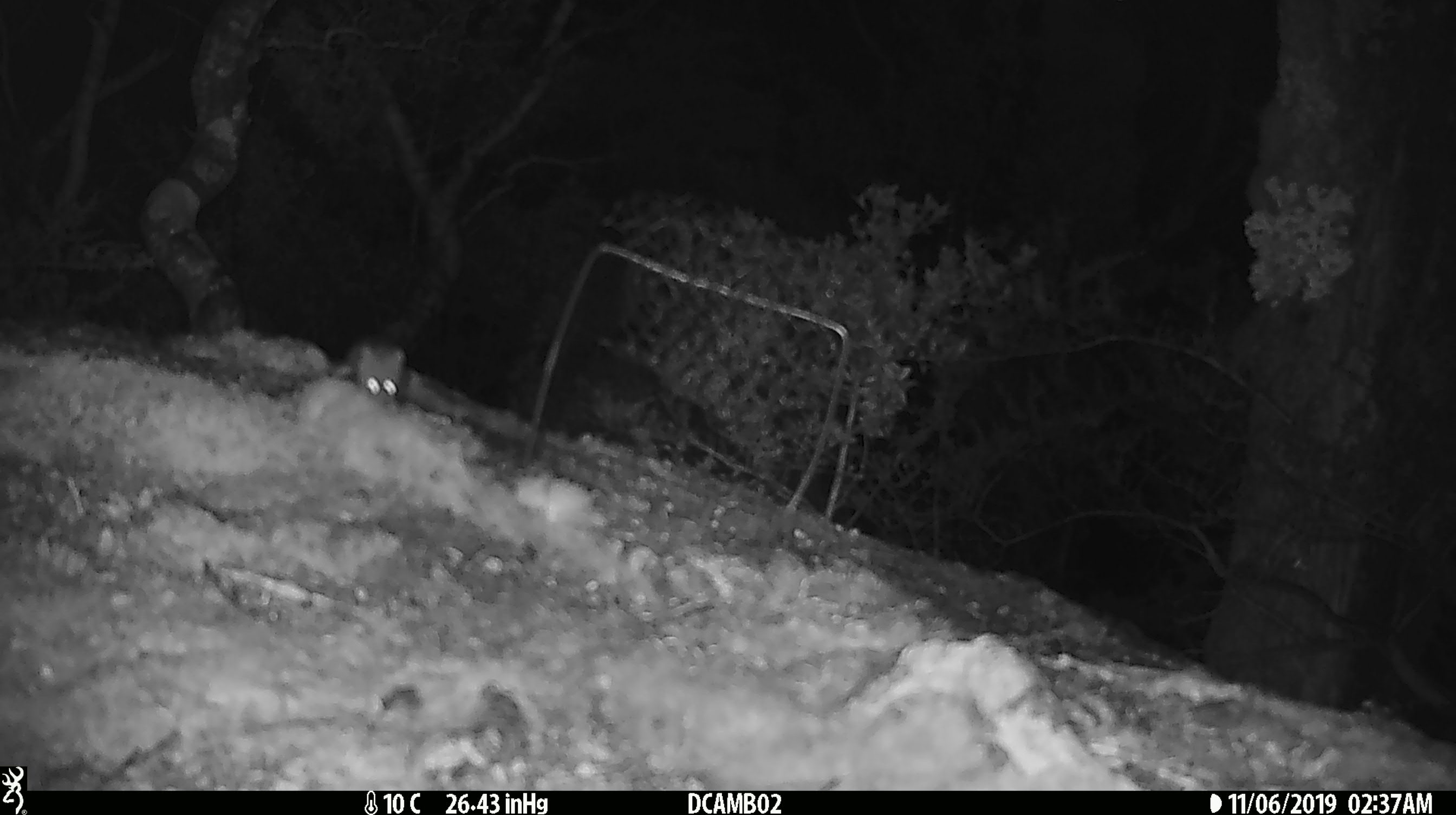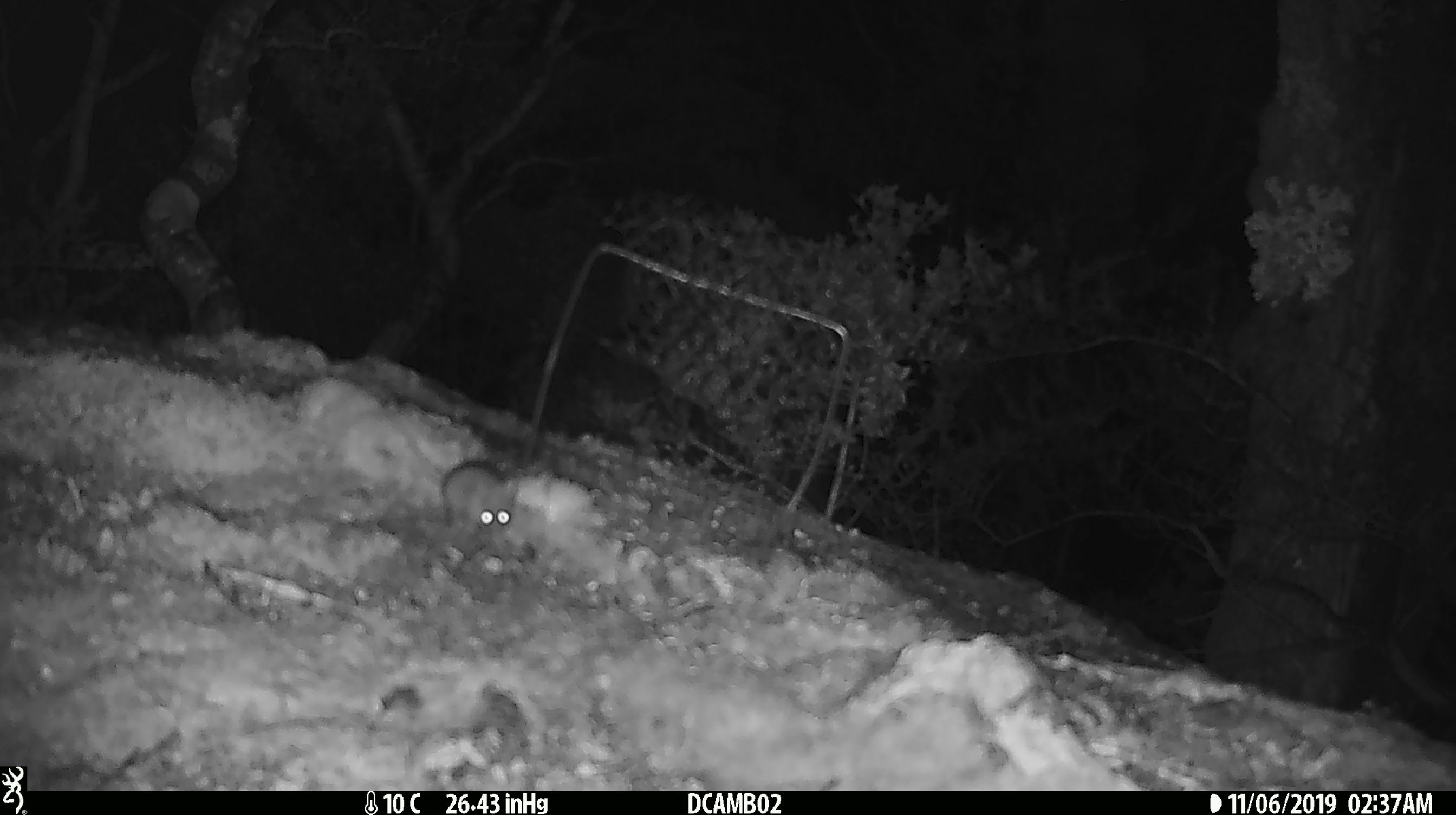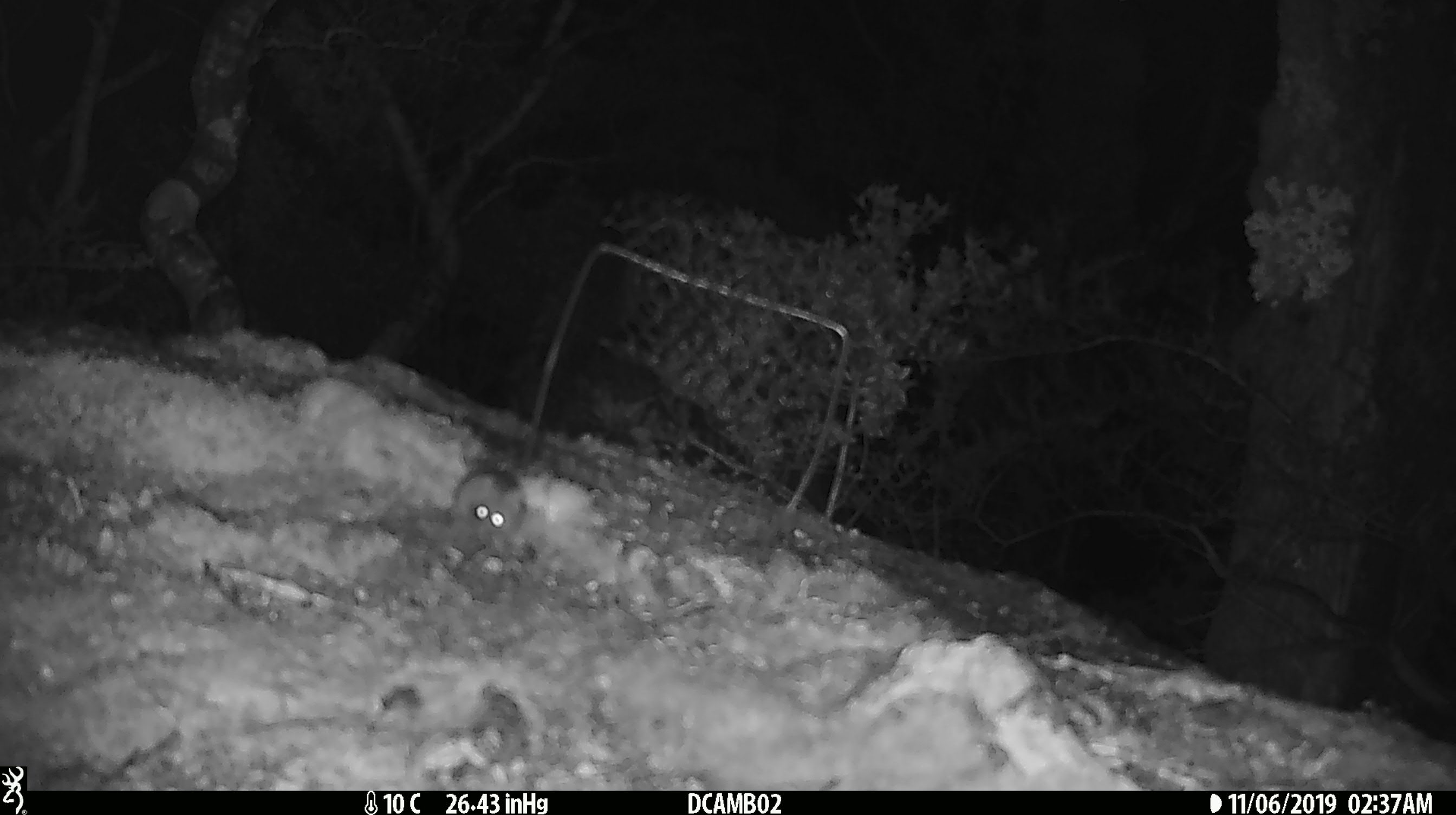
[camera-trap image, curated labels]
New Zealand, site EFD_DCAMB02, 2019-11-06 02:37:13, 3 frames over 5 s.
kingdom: Animalia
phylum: Chordata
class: Mammalia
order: Rodentia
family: Muridae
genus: Mus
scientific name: Mus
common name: mouse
Mouse (Mus).